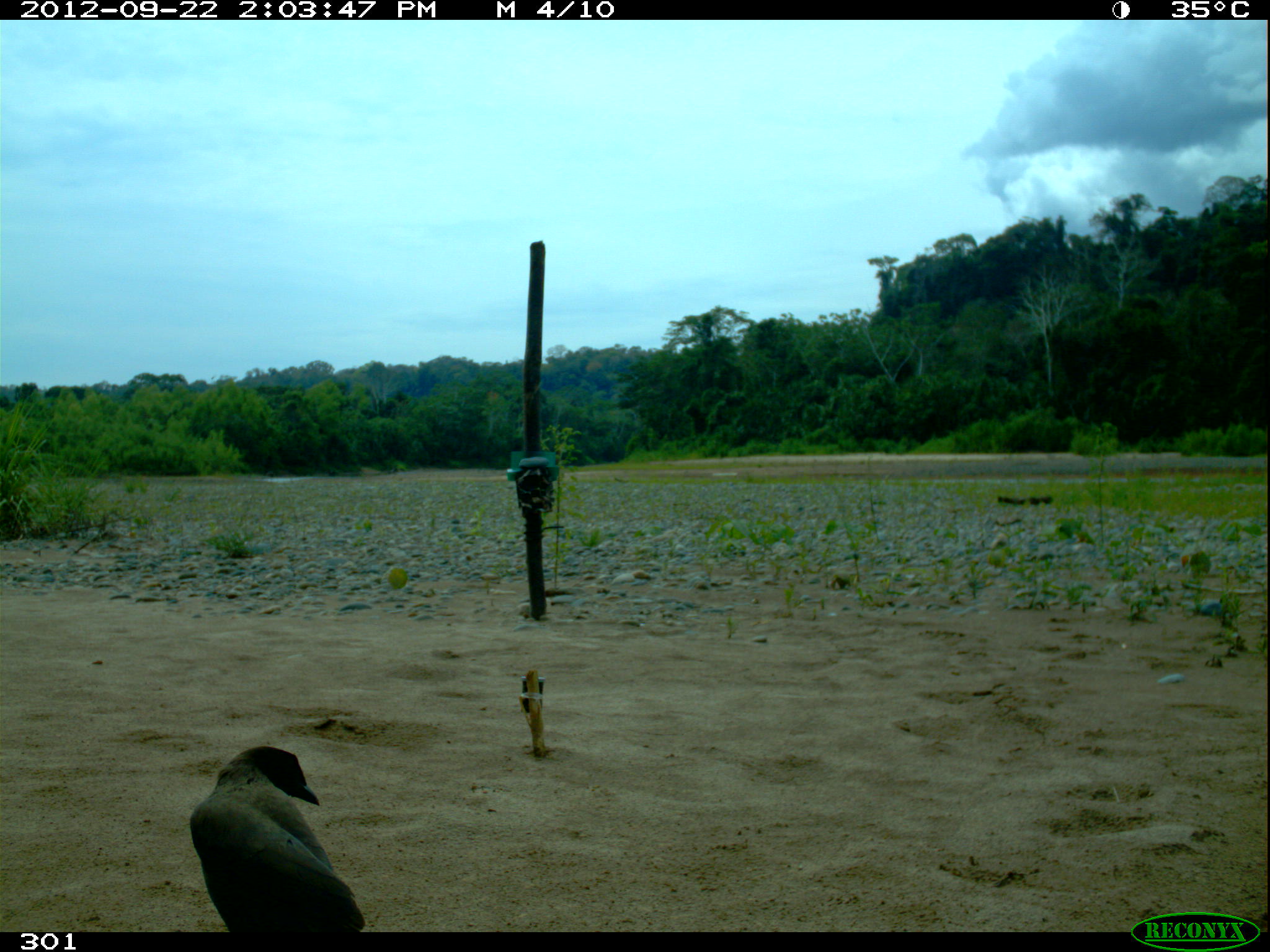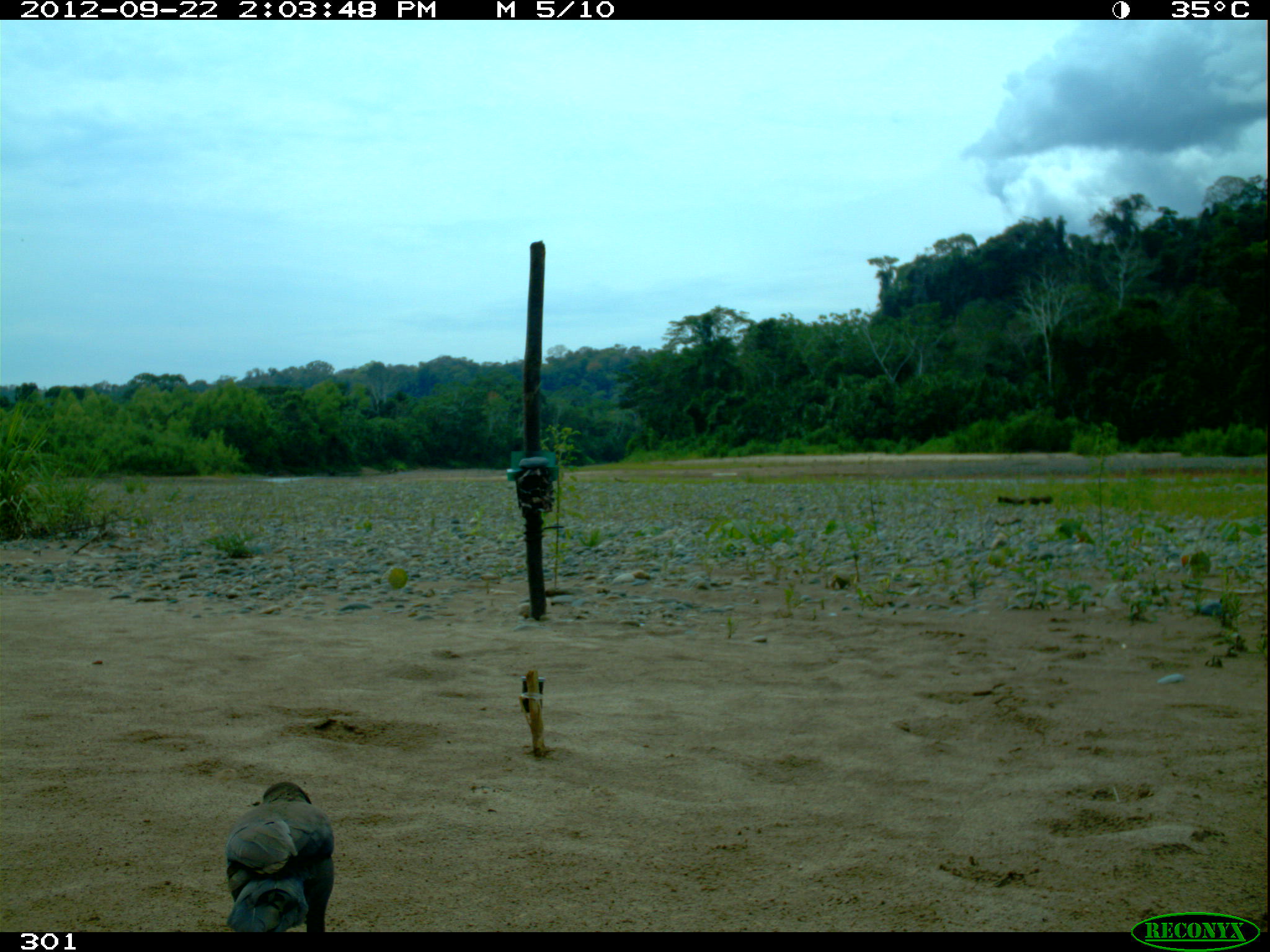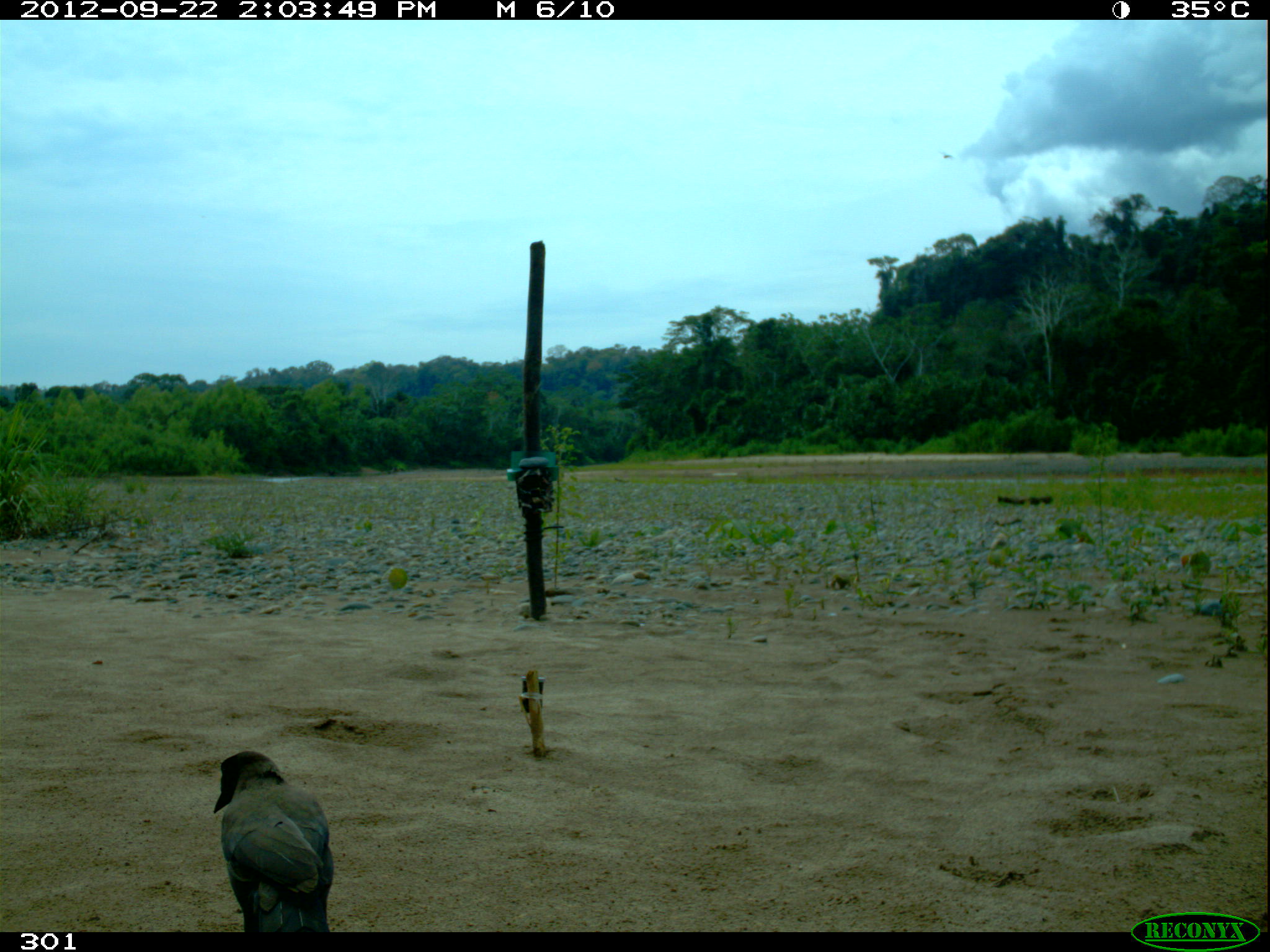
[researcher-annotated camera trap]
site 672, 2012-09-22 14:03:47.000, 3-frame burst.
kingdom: Animalia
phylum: Chordata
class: Aves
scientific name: Aves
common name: bird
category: unknown bird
Unknown bird (bird) (Aves).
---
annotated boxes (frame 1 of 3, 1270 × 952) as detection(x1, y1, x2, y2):
unknown bird: detection(188, 746, 365, 932)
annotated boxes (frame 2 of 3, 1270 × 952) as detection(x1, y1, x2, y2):
unknown bird: detection(222, 779, 335, 931)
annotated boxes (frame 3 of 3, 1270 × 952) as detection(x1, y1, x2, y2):
unknown bird: detection(212, 749, 335, 930)